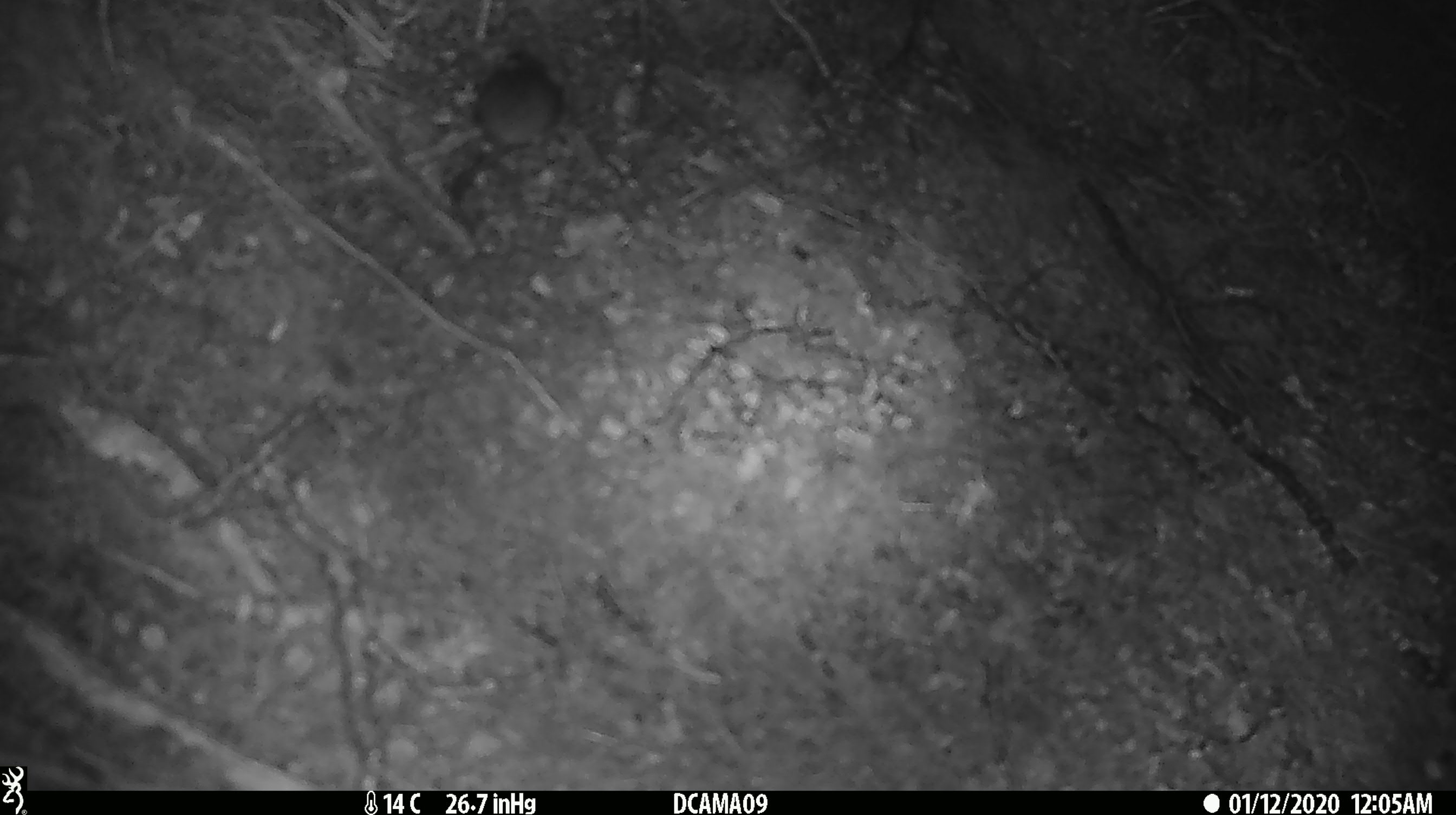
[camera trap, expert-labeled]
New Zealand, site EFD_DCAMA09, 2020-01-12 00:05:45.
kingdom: Animalia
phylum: Chordata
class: Mammalia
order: Rodentia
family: Muridae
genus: Mus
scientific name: Mus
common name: mouse